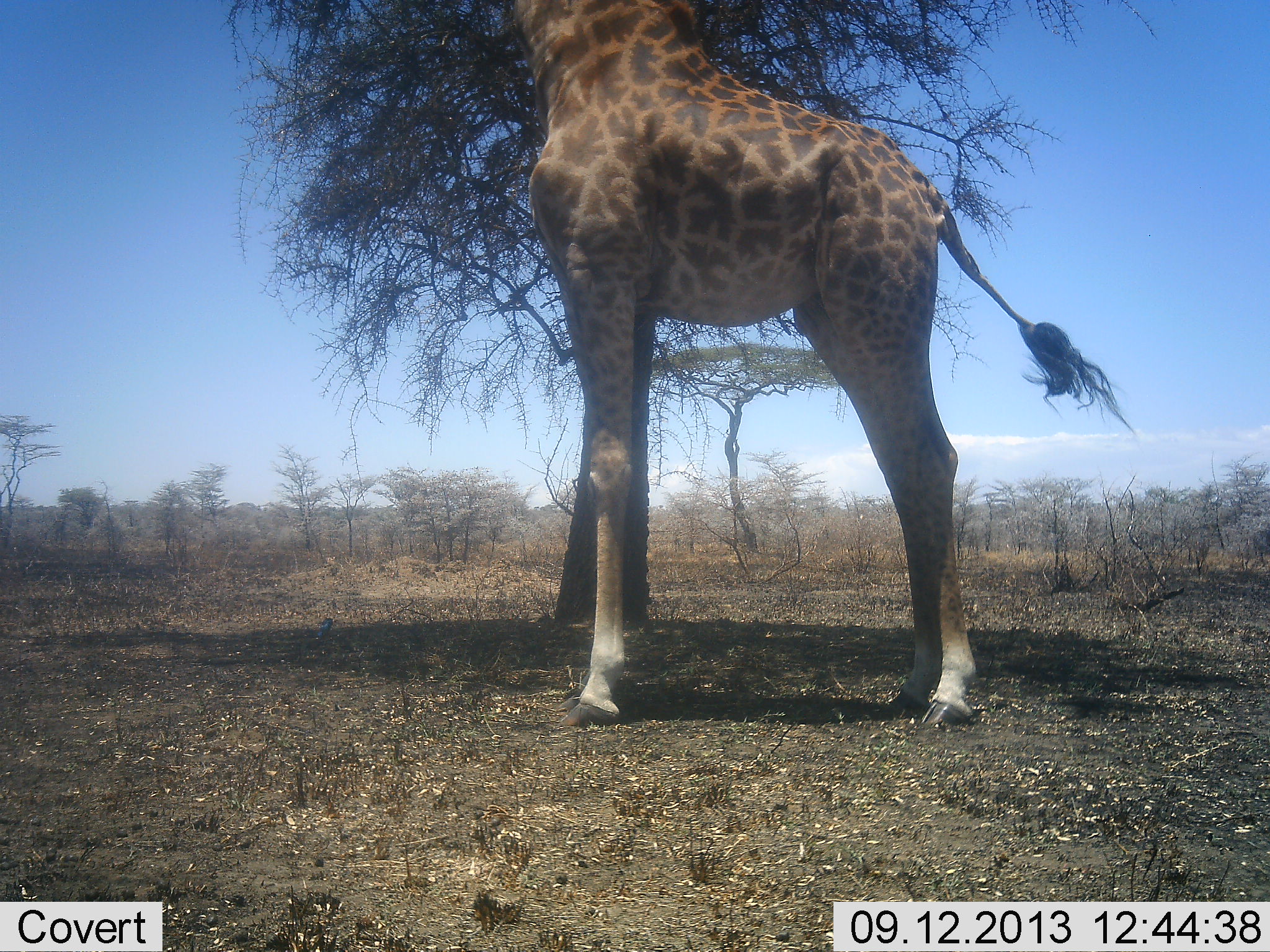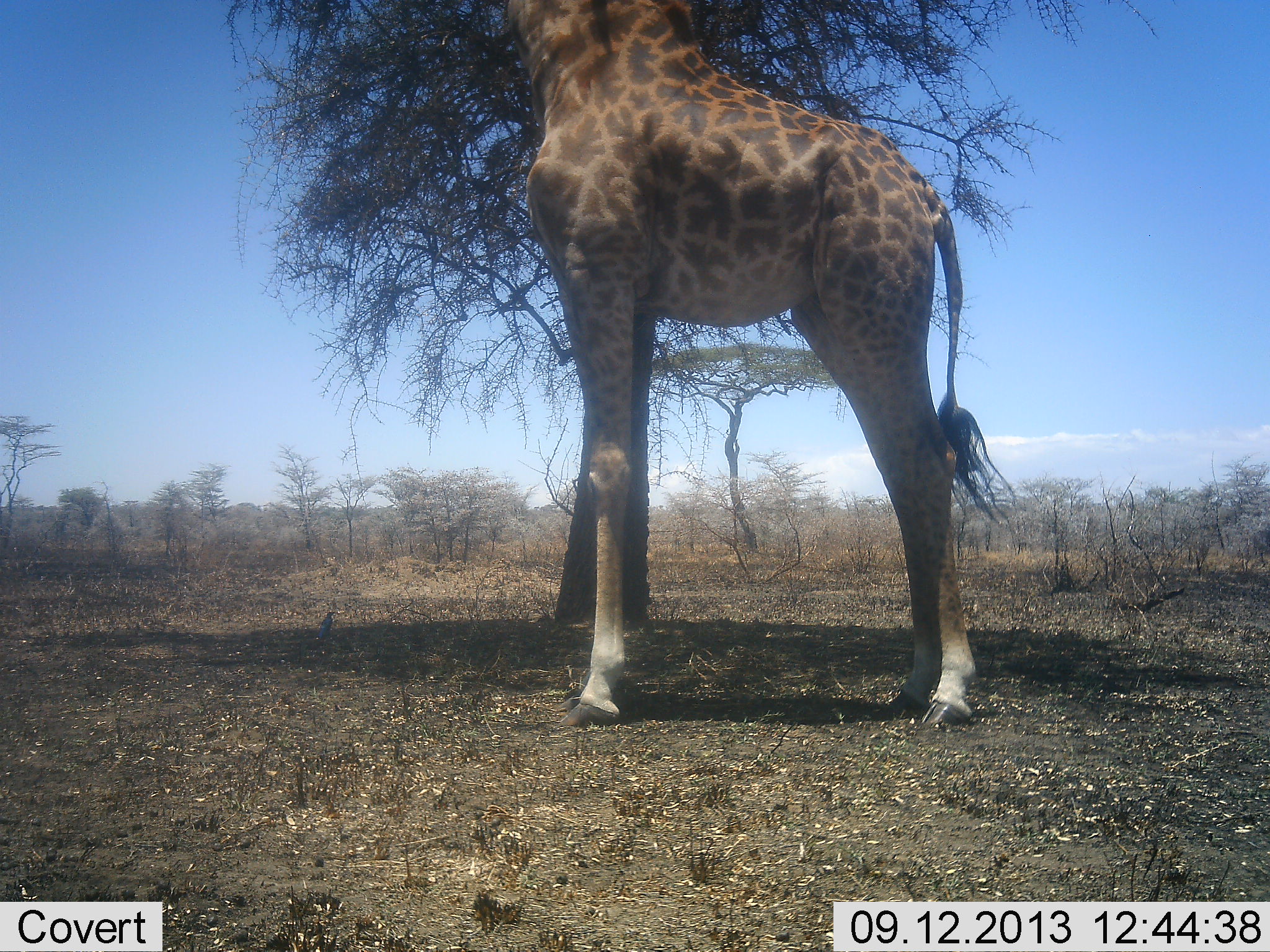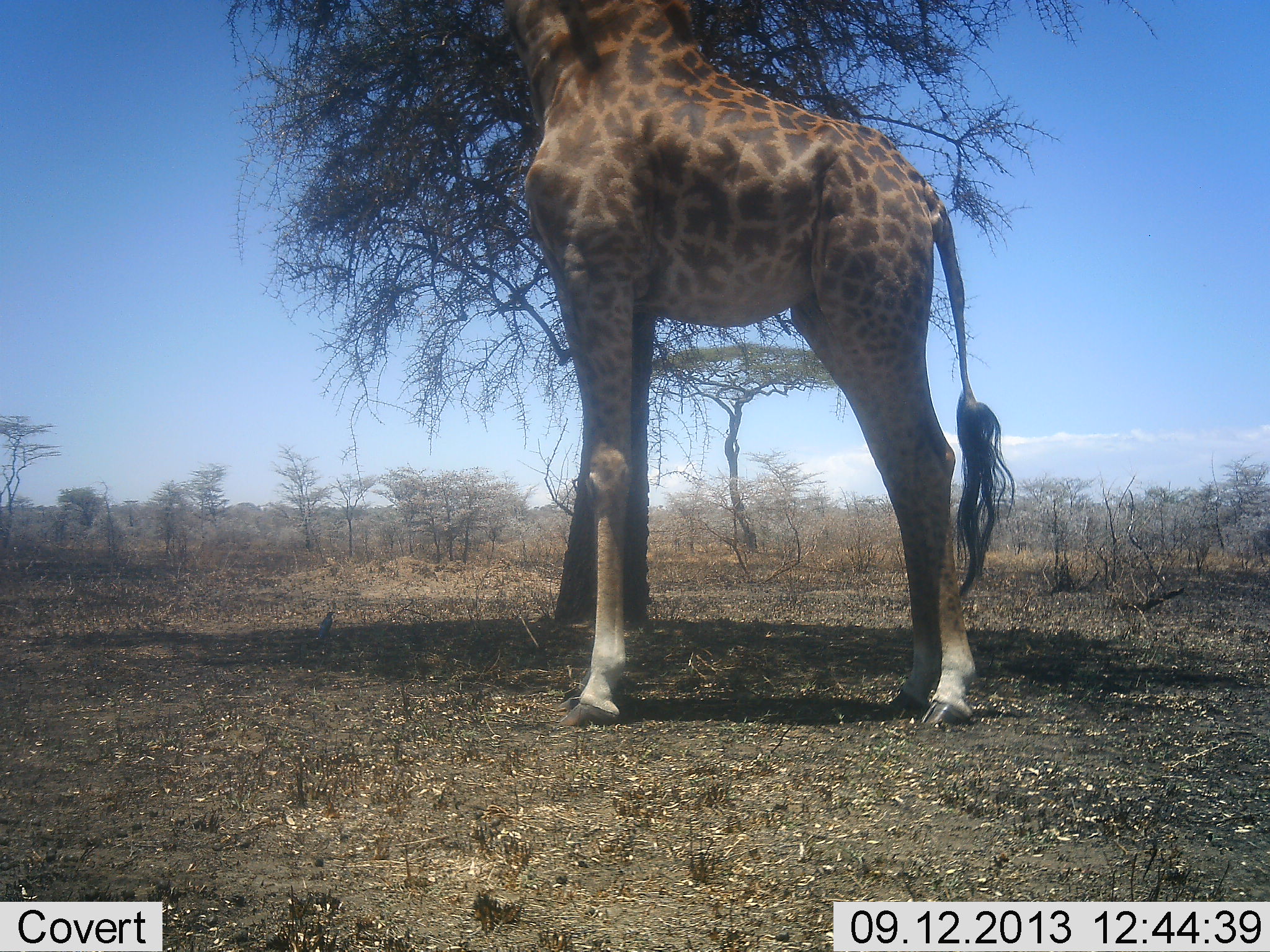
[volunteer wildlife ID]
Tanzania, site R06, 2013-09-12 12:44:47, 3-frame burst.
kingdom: Animalia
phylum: Chordata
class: Mammalia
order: Artiodactyla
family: Giraffidae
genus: Giraffa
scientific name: Giraffa camelopardalis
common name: giraffe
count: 1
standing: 87%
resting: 0%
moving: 0%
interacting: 0%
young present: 0%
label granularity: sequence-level